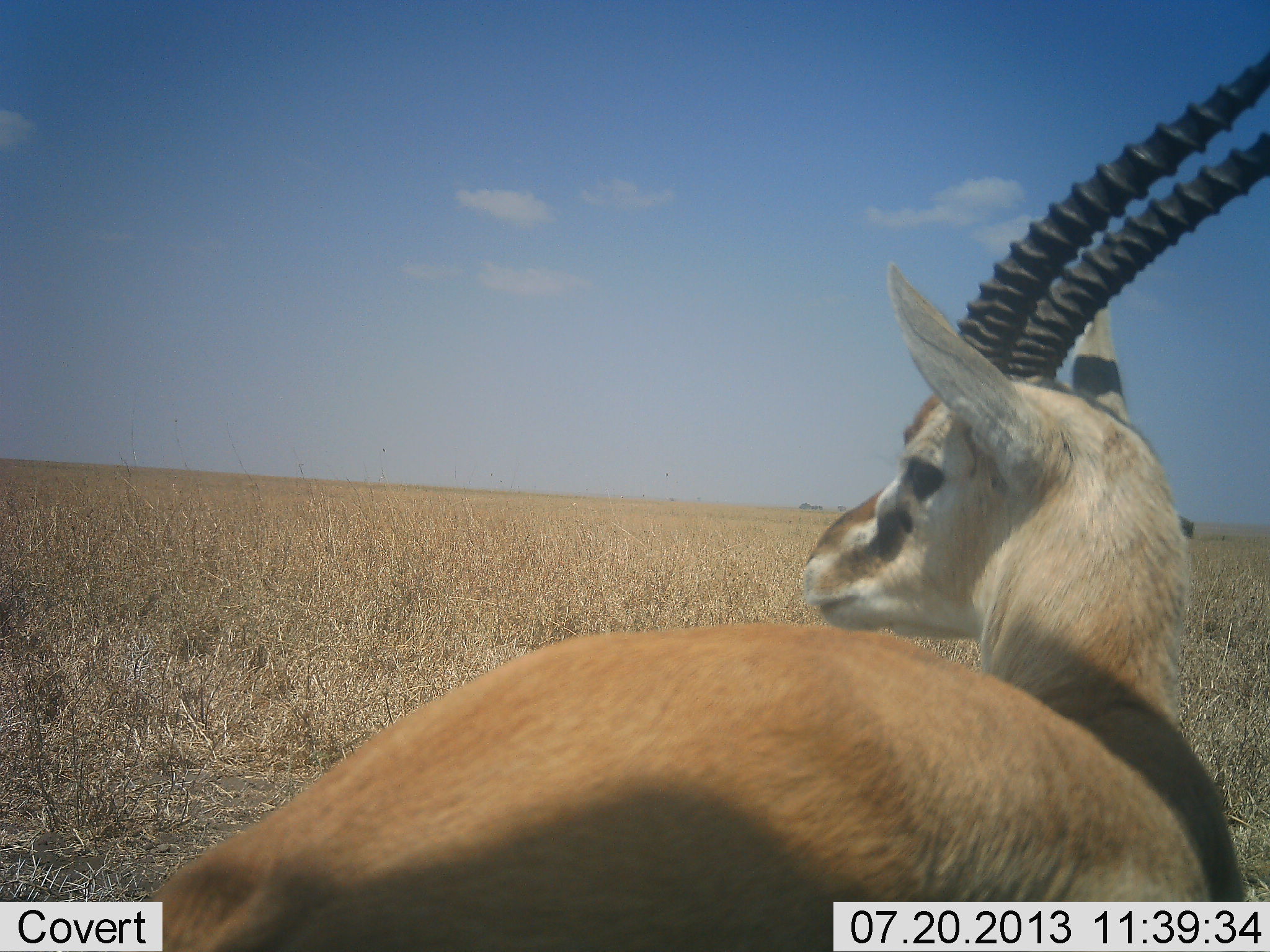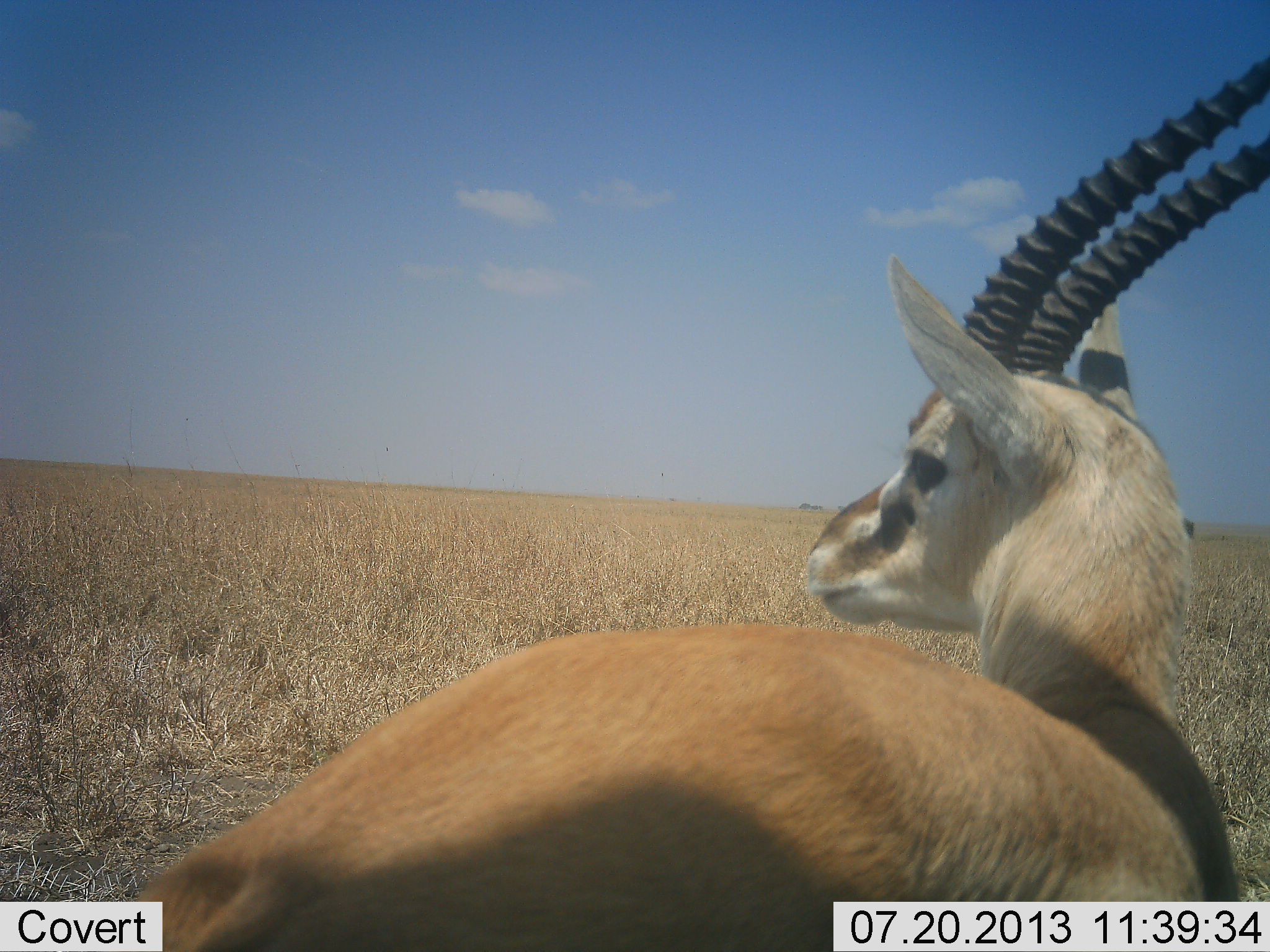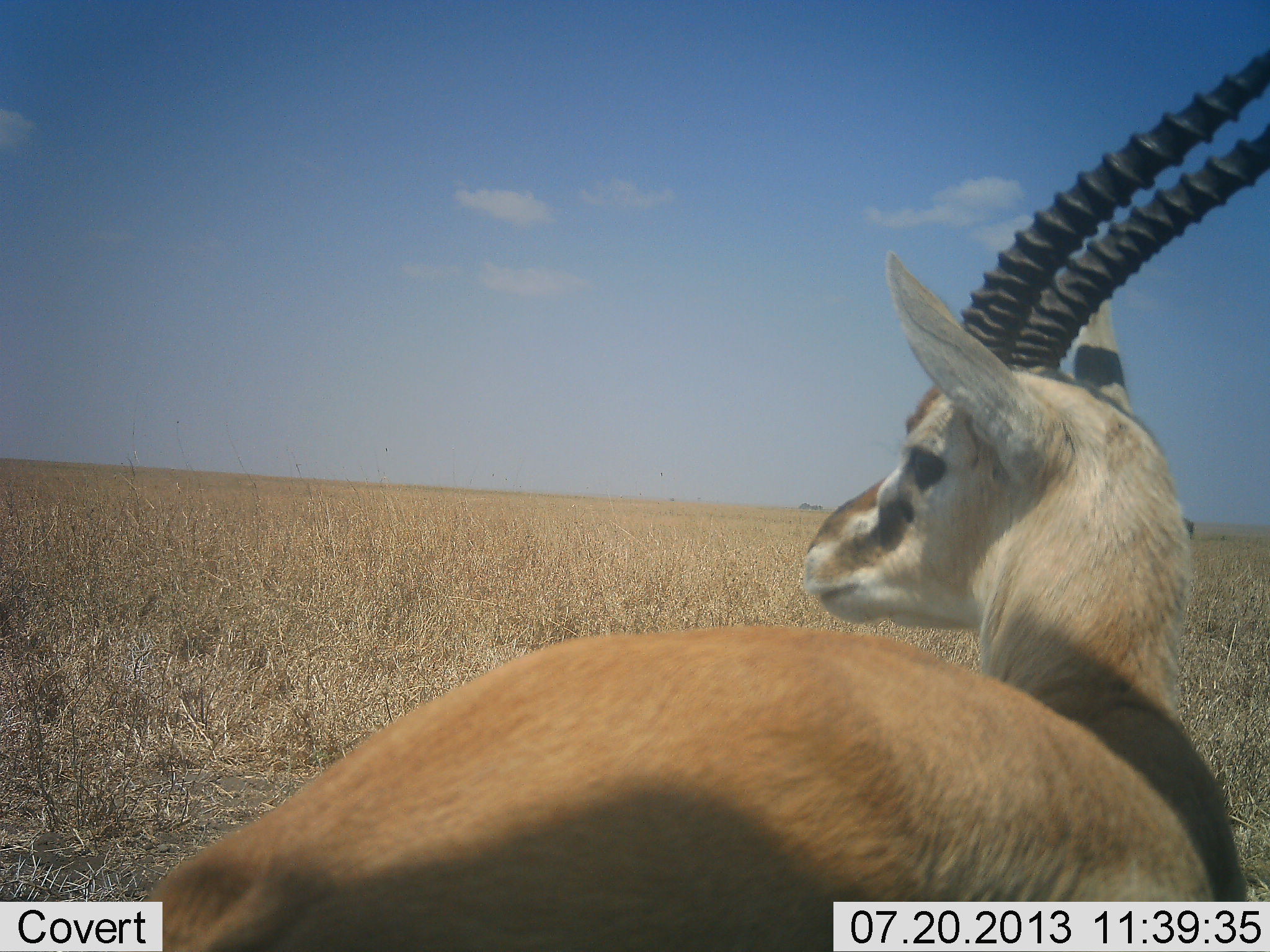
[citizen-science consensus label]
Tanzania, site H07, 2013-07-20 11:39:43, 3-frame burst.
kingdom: Animalia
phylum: Chordata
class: Mammalia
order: Artiodactyla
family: Bovidae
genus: Eudorcas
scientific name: Eudorcas thomsonii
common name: thomson's gazelle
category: gazellethomsons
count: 1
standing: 100%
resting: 0%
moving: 0%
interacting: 0%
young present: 0%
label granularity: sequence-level